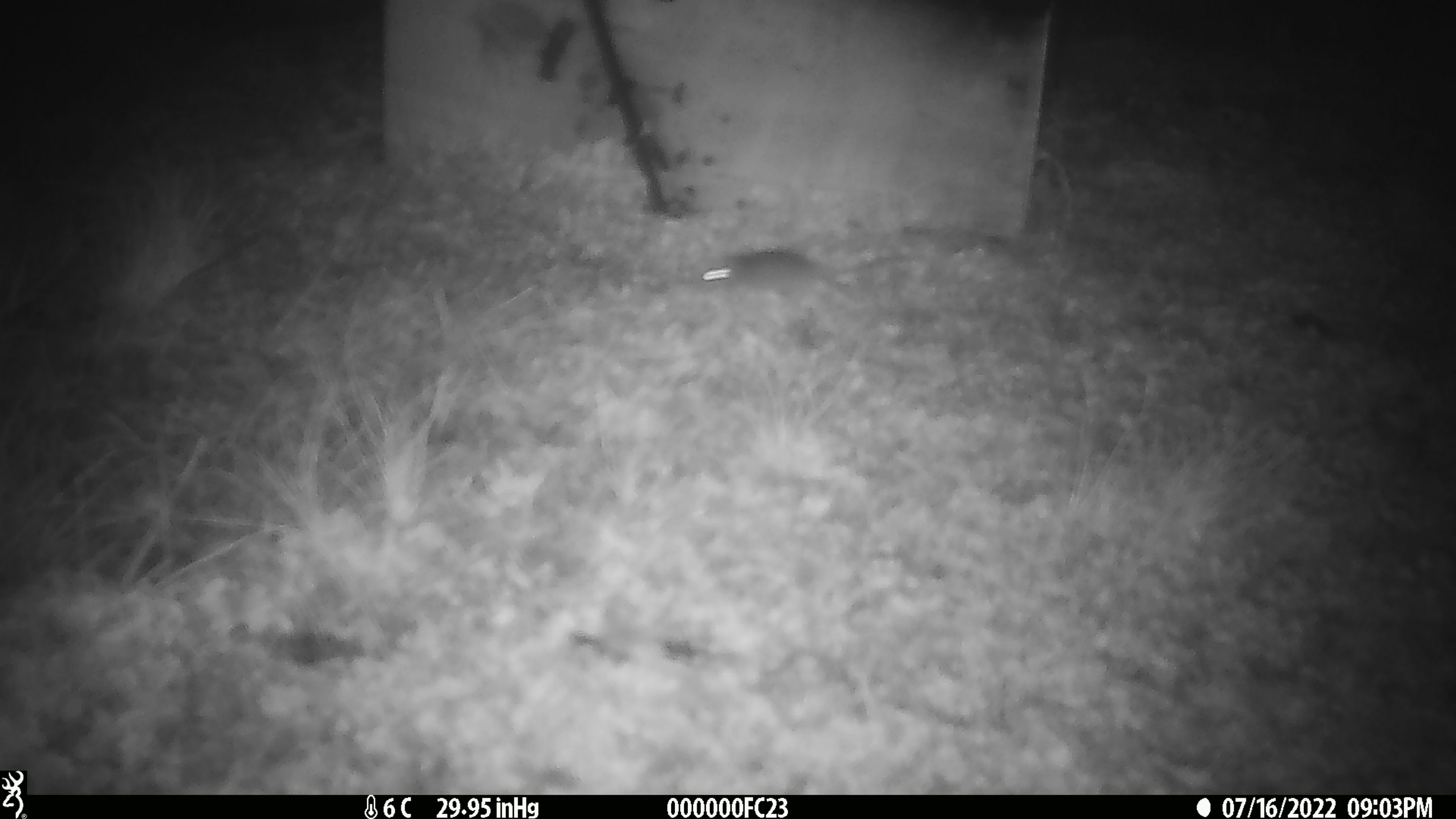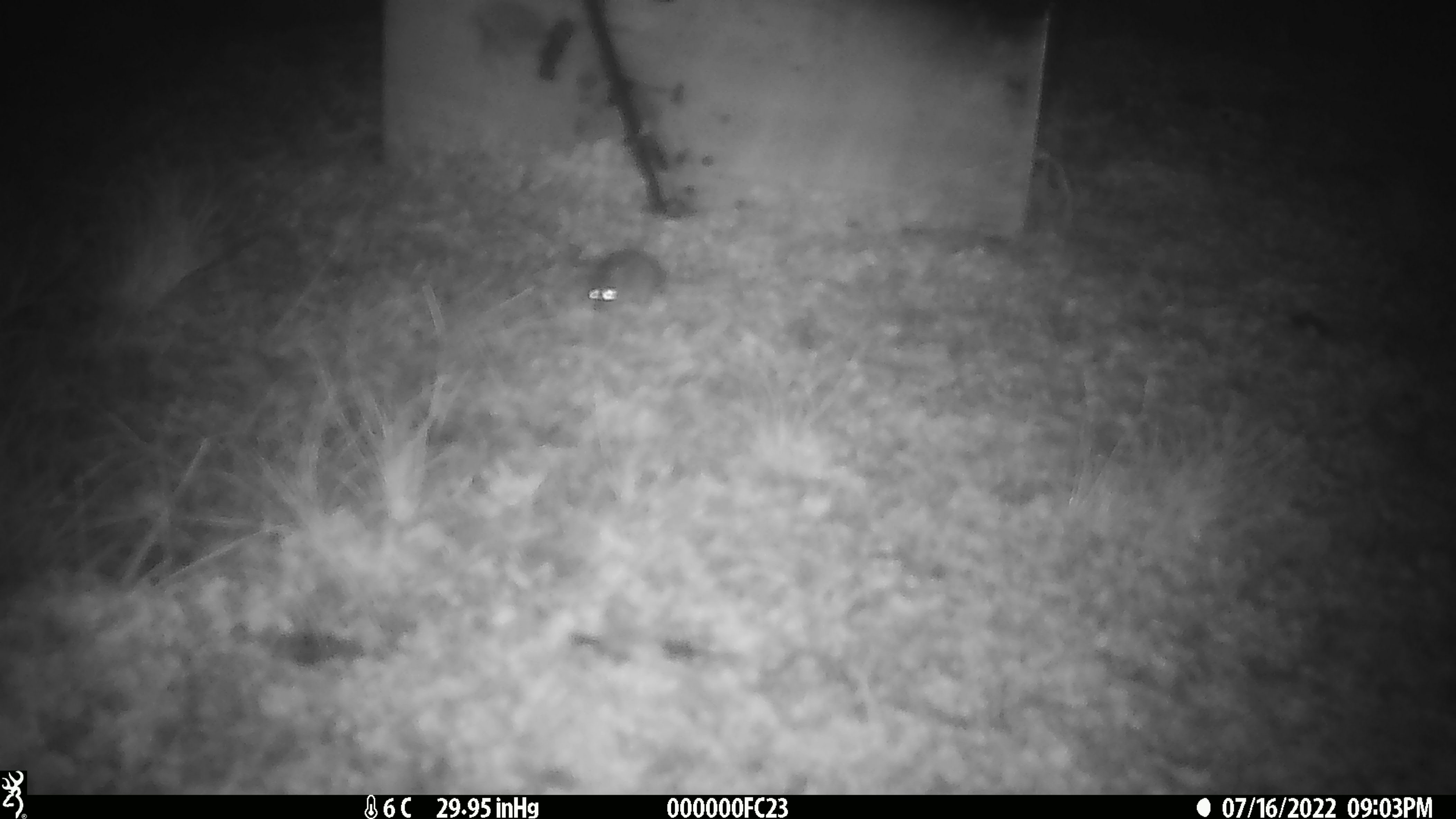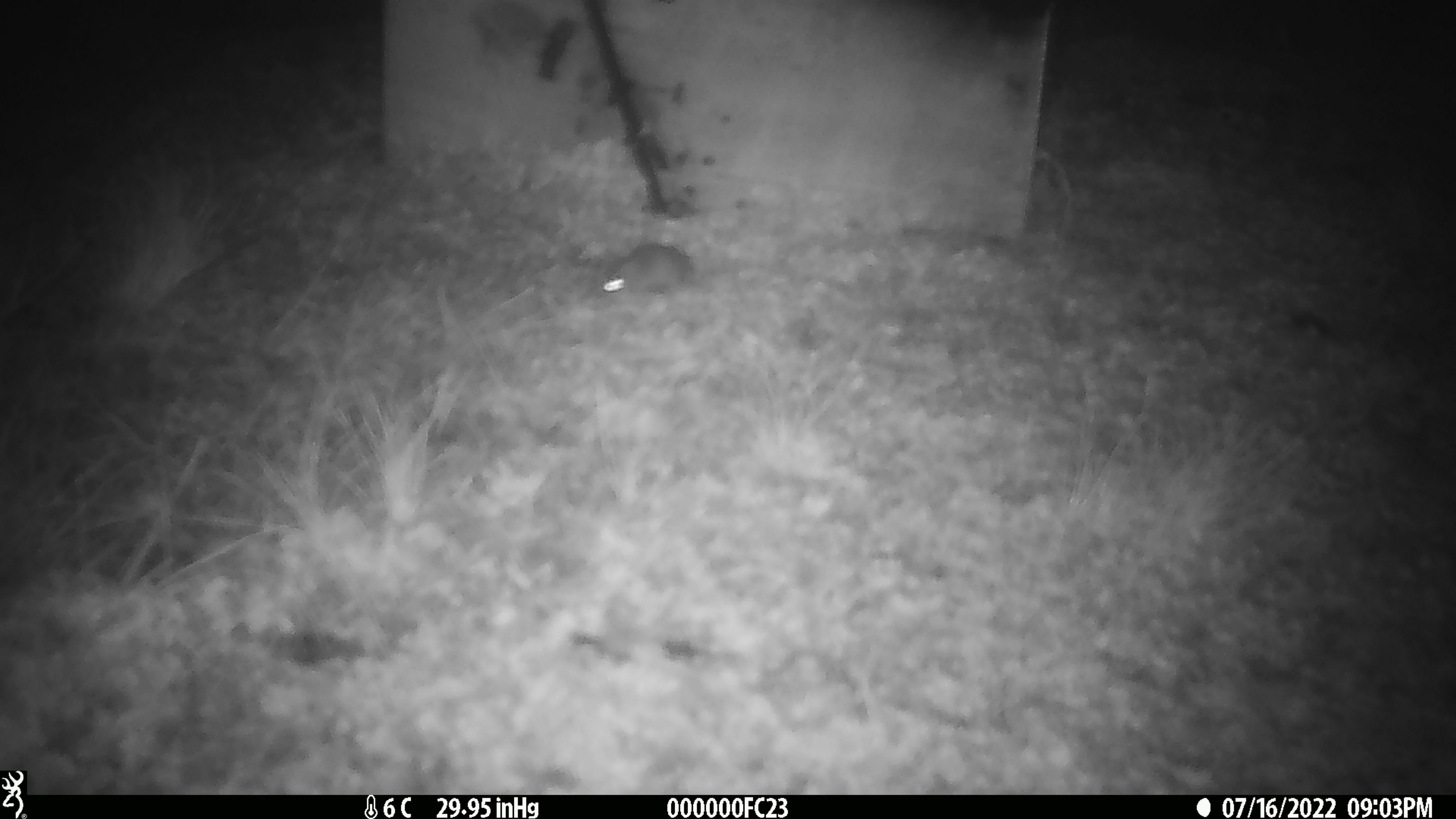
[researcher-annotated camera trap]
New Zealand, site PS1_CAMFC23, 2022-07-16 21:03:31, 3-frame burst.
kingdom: Animalia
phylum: Chordata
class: Mammalia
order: Rodentia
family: Muridae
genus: Mus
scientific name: Mus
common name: mouse